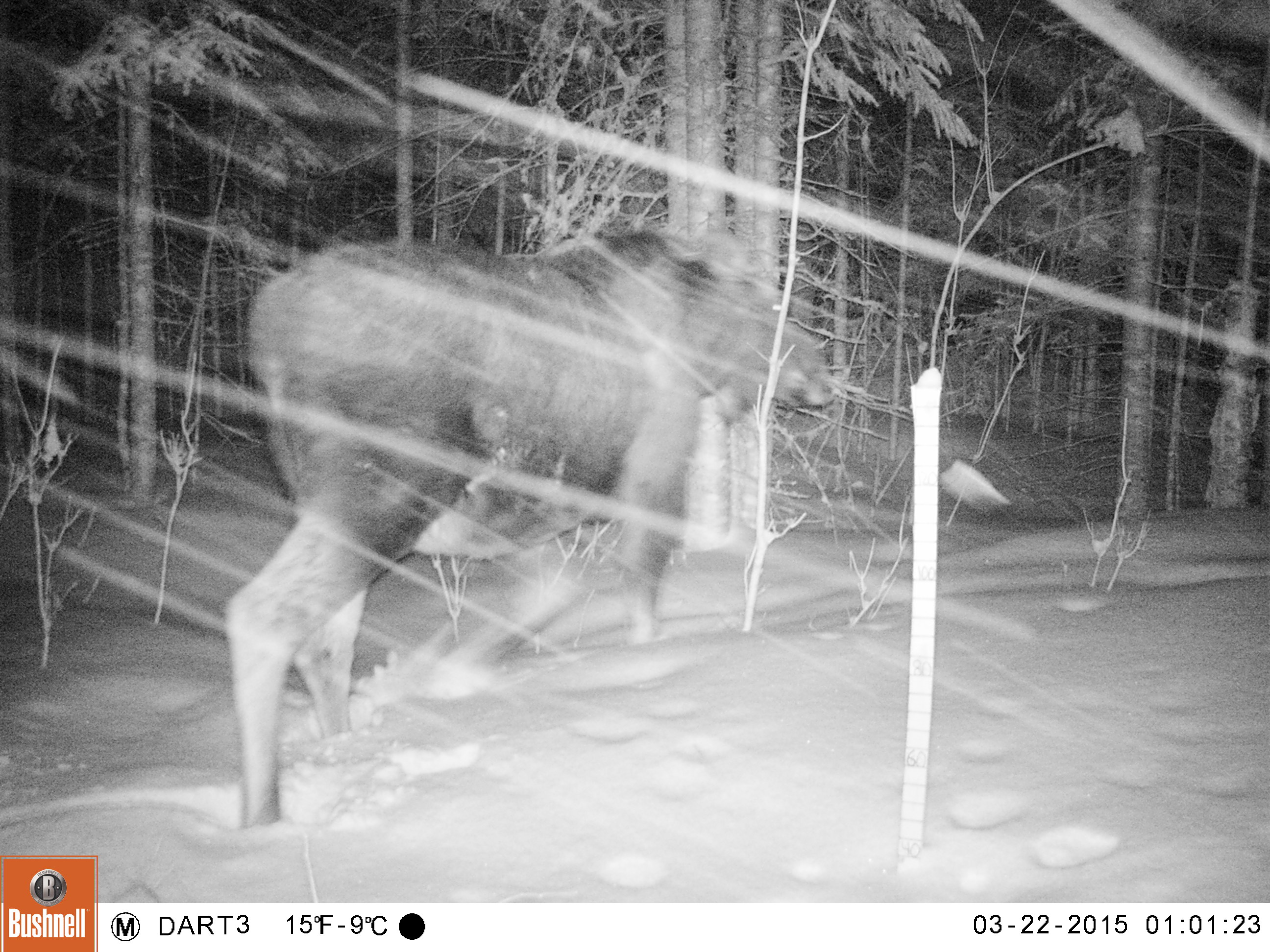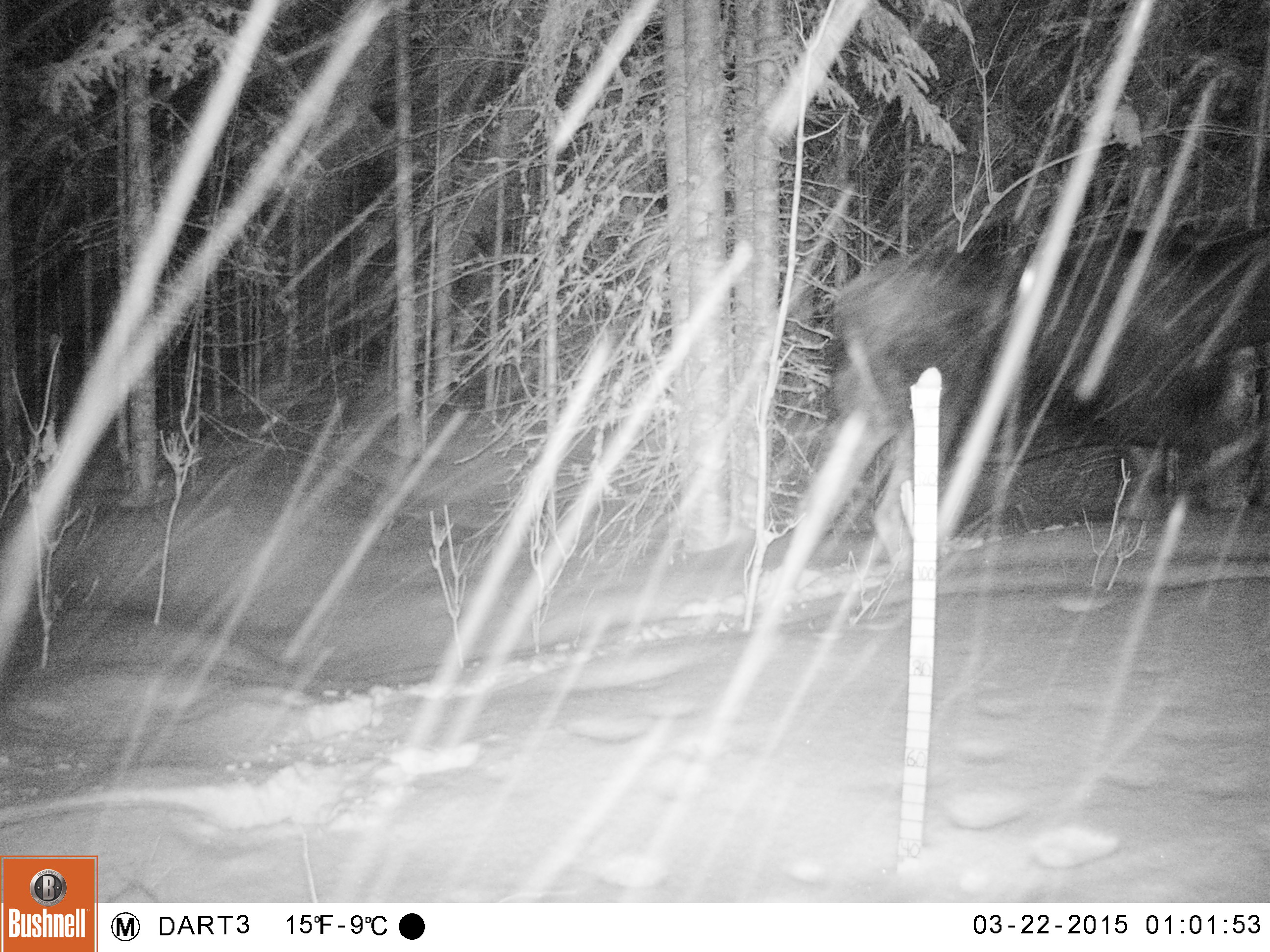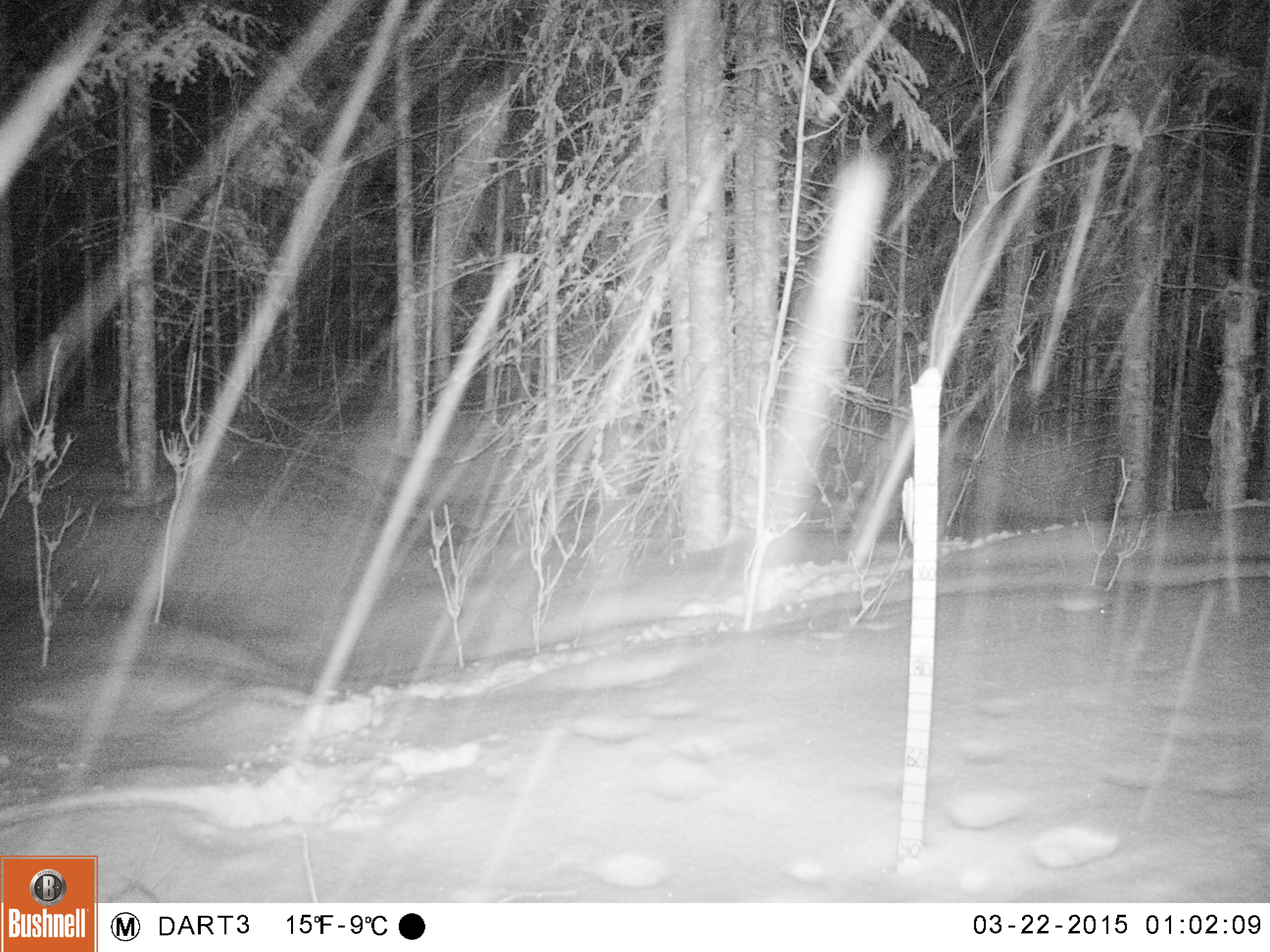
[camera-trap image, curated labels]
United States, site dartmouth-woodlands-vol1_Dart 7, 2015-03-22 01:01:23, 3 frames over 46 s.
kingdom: Animalia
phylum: Chordata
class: Mammalia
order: Artiodactyla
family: Cervidae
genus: Alces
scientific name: Alces alces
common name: moose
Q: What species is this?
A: Moose (Alces alces).